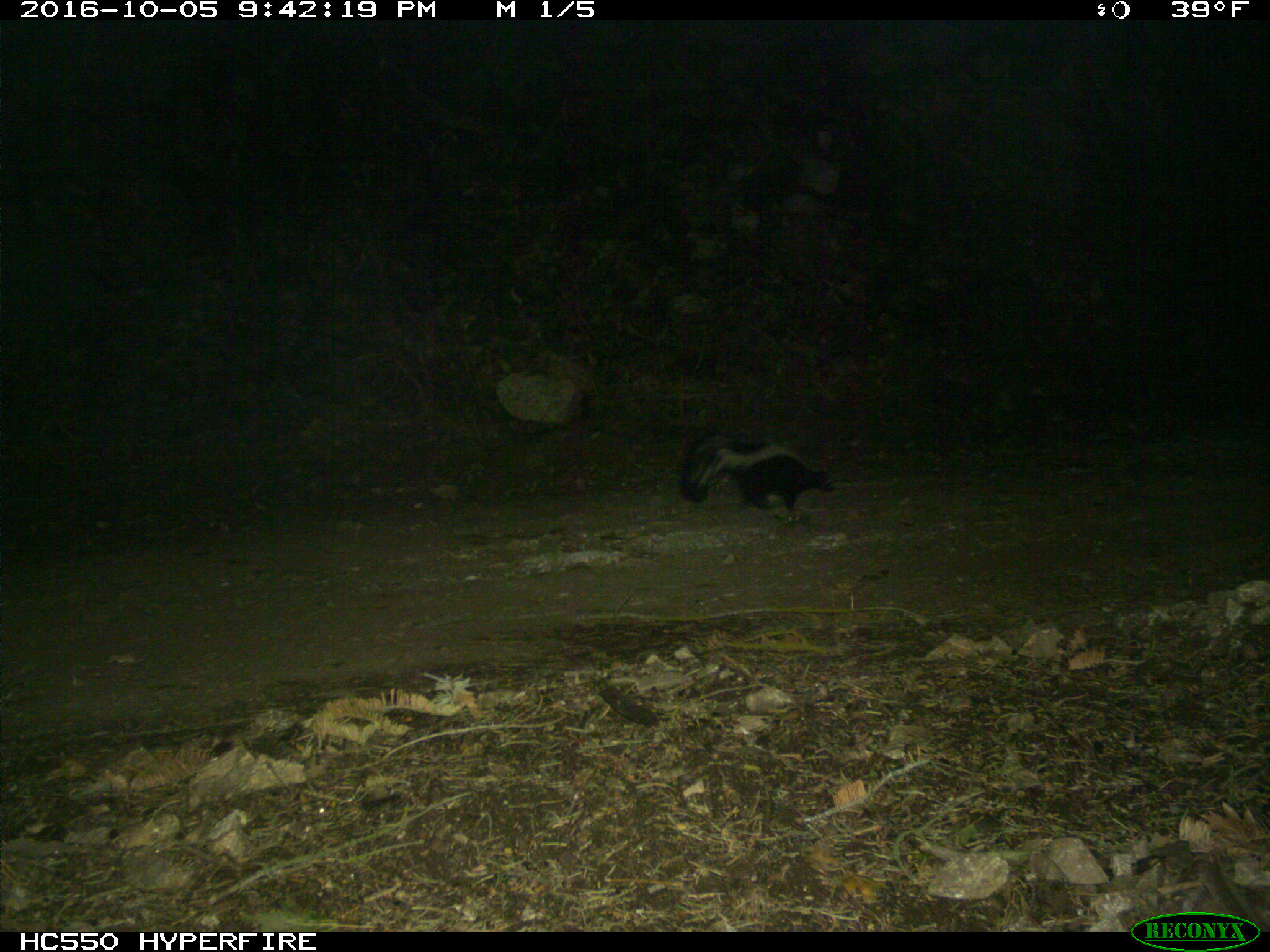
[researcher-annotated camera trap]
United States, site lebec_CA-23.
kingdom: Animalia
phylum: Chordata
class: Mammalia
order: Carnivora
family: Mephitidae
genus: Mephitis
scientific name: Mephitis mephitis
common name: striped skunk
Mephitis mephitis (striped skunk).